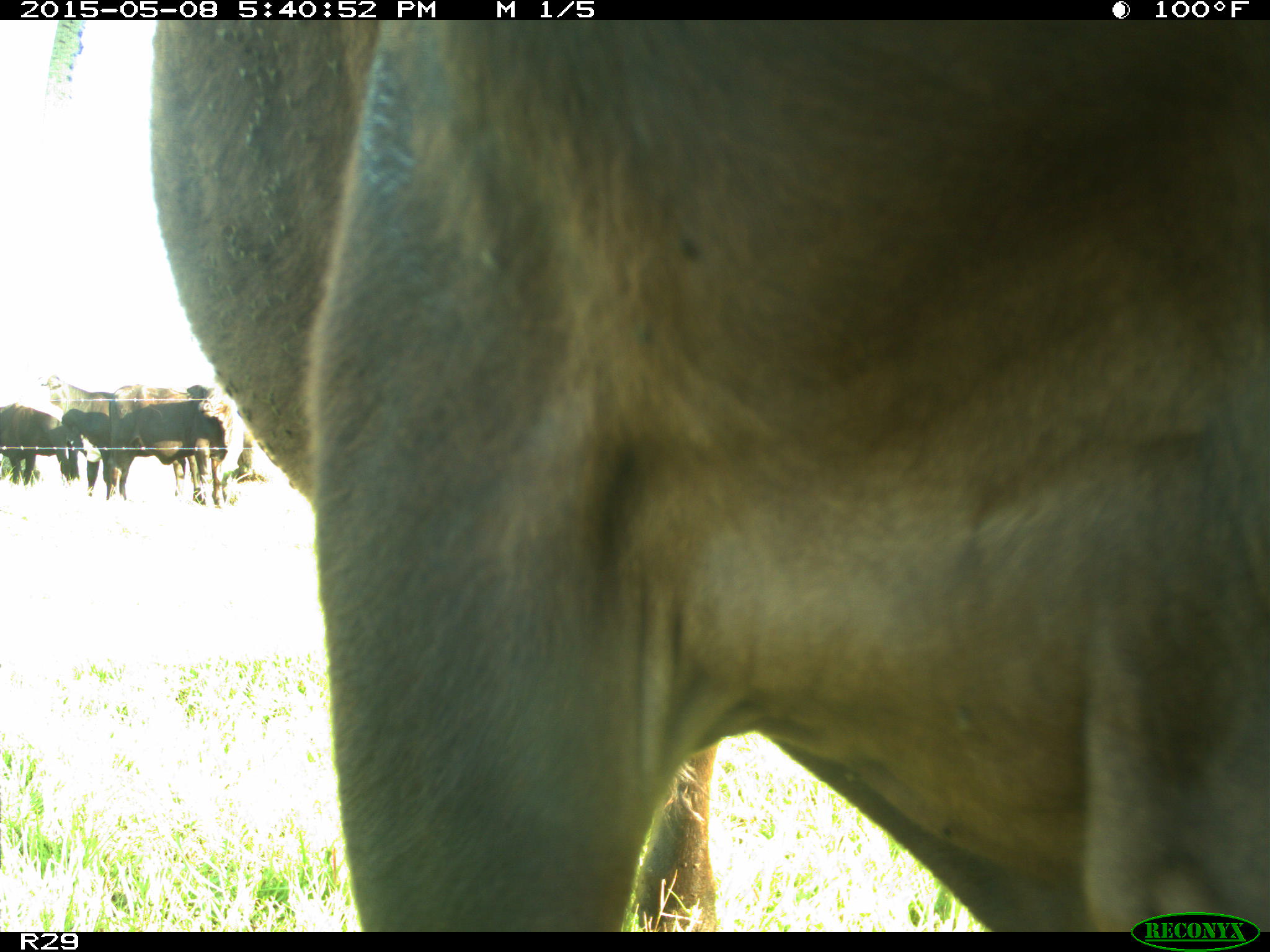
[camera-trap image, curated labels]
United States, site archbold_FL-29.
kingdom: Animalia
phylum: Chordata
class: Mammalia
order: Artiodactyla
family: Bovidae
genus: Bos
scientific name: Bos taurus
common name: domestic cow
Bos taurus (domestic cow).